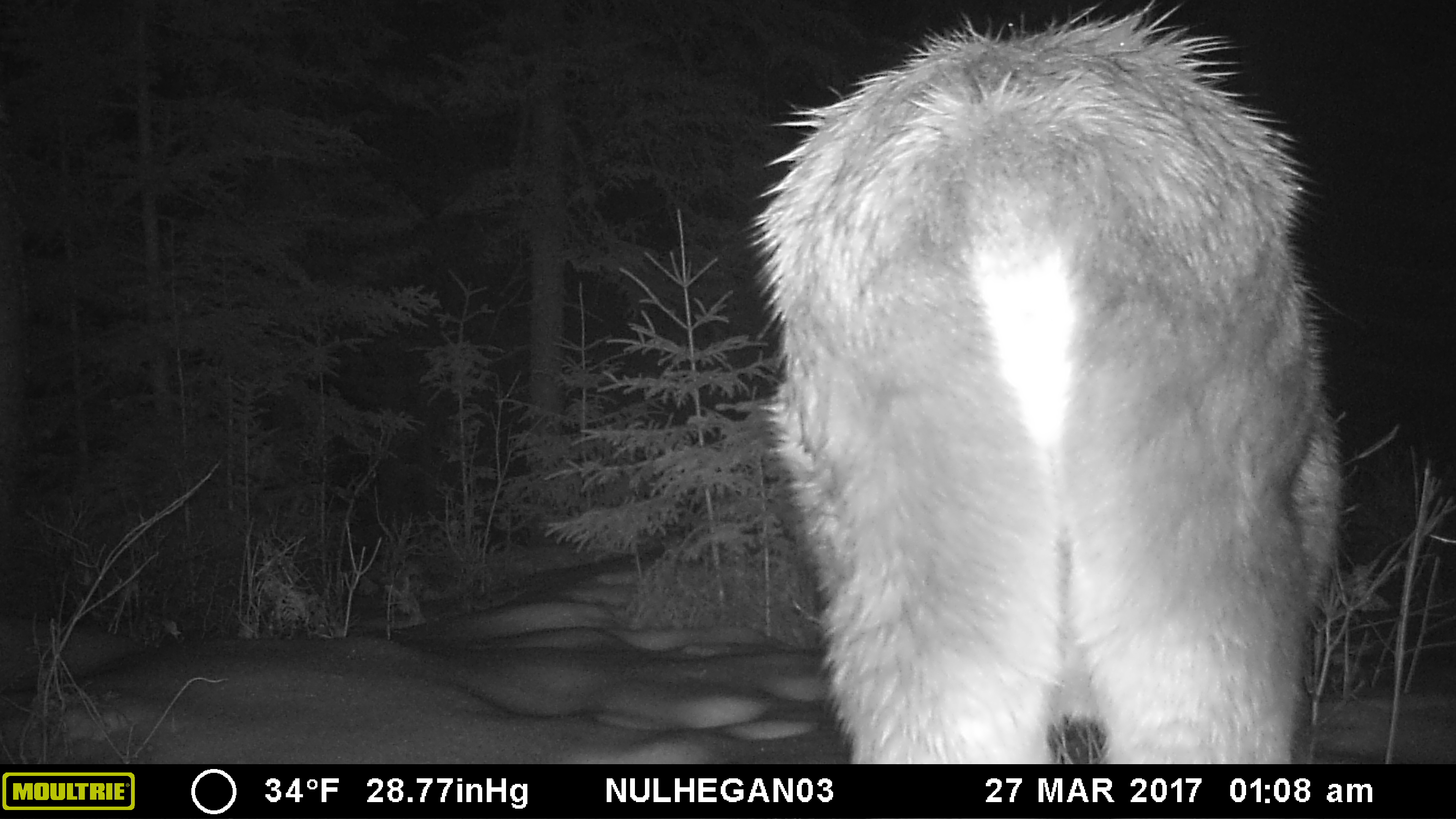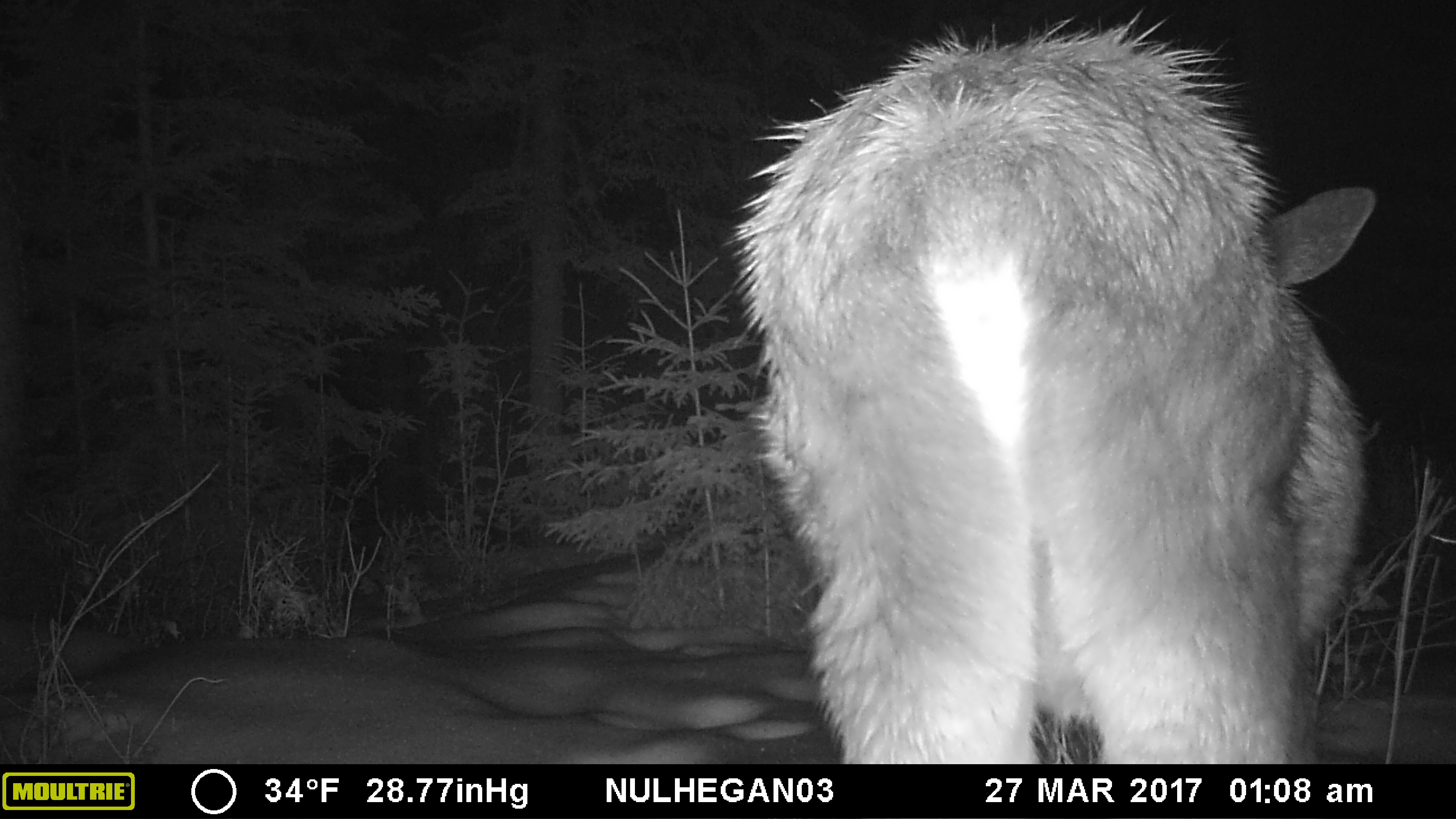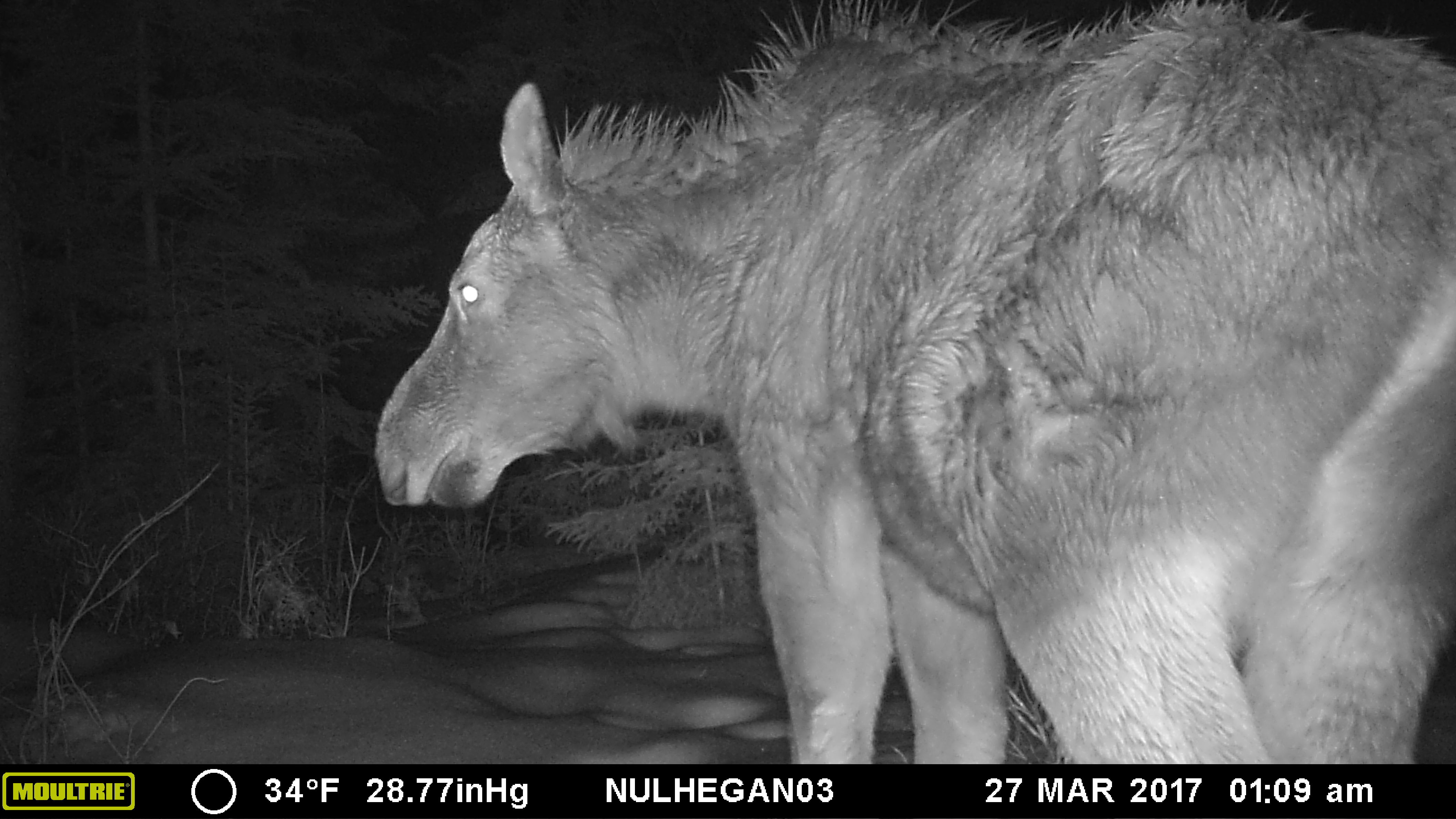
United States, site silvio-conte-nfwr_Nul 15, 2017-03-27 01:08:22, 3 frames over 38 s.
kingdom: Animalia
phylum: Chordata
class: Mammalia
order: Artiodactyla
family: Cervidae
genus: Alces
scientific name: Alces alces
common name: moose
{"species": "moose (Alces alces)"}